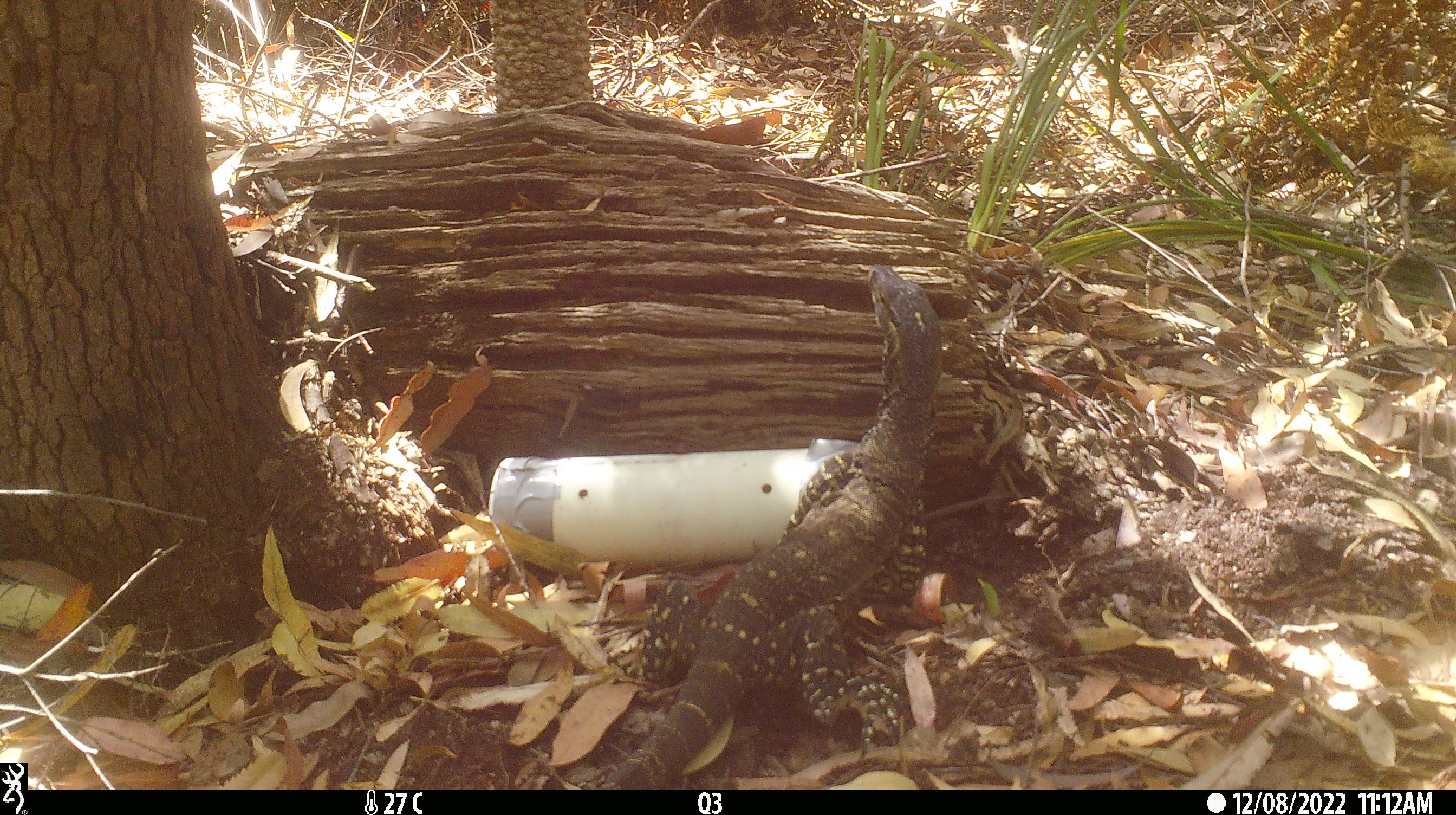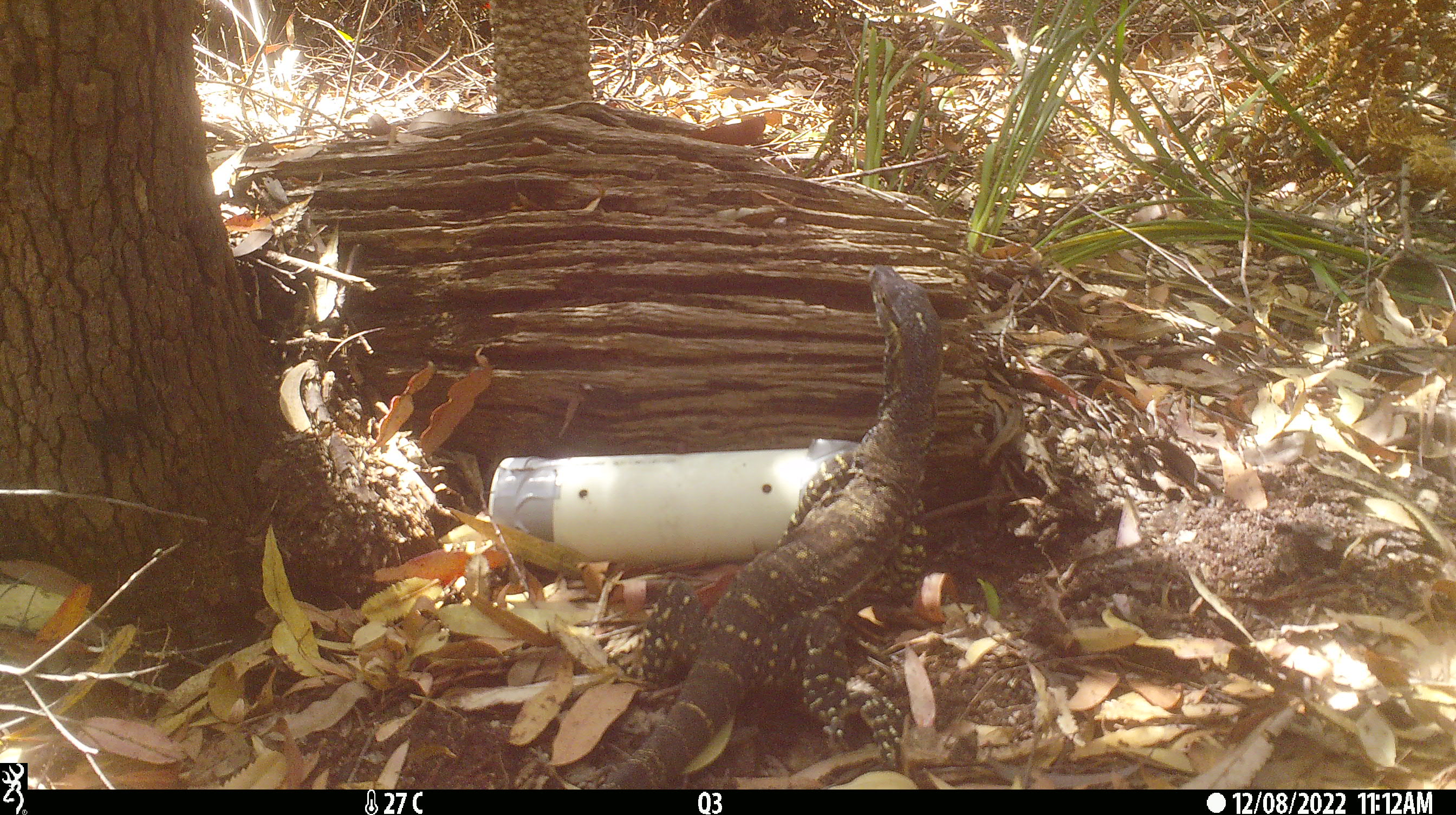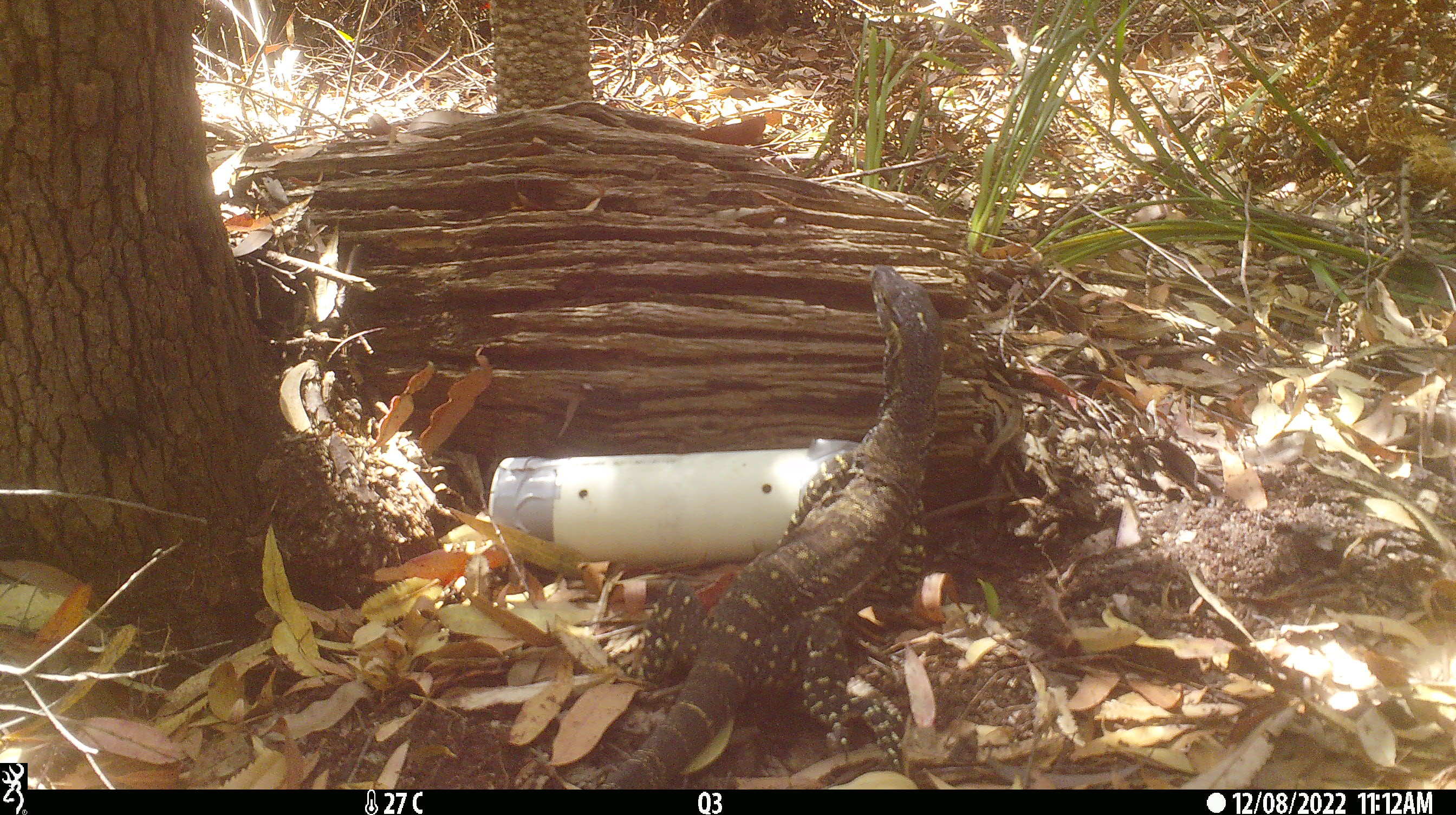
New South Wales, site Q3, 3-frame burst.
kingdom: Animalia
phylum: Chordata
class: Reptilia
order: Squamata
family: Varanidae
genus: Varanus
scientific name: Varanus varius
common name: lace monitor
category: goanna